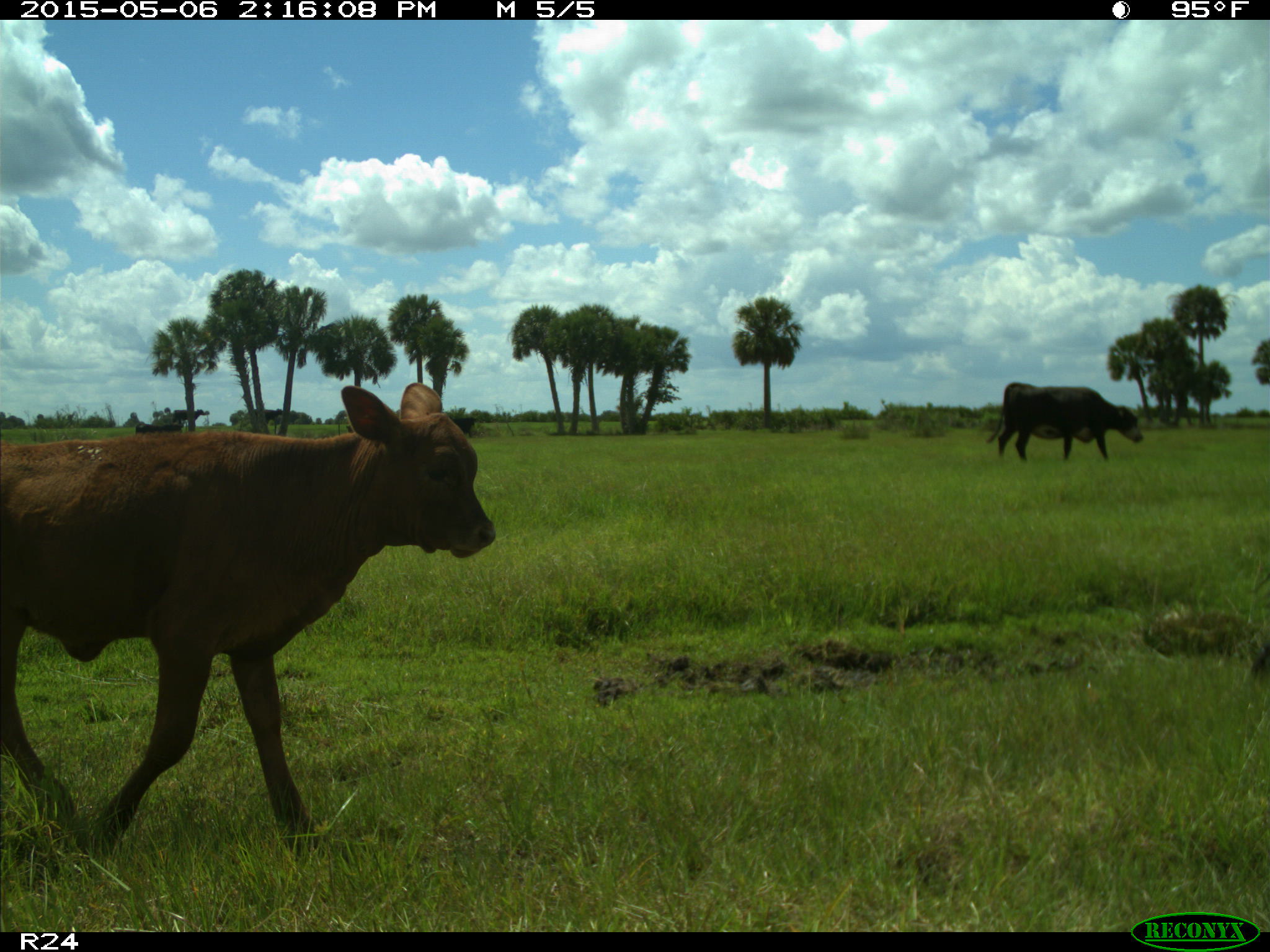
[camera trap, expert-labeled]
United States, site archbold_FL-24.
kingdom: Animalia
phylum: Chordata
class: Mammalia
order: Artiodactyla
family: Bovidae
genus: Bos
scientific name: Bos taurus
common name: domestic cow